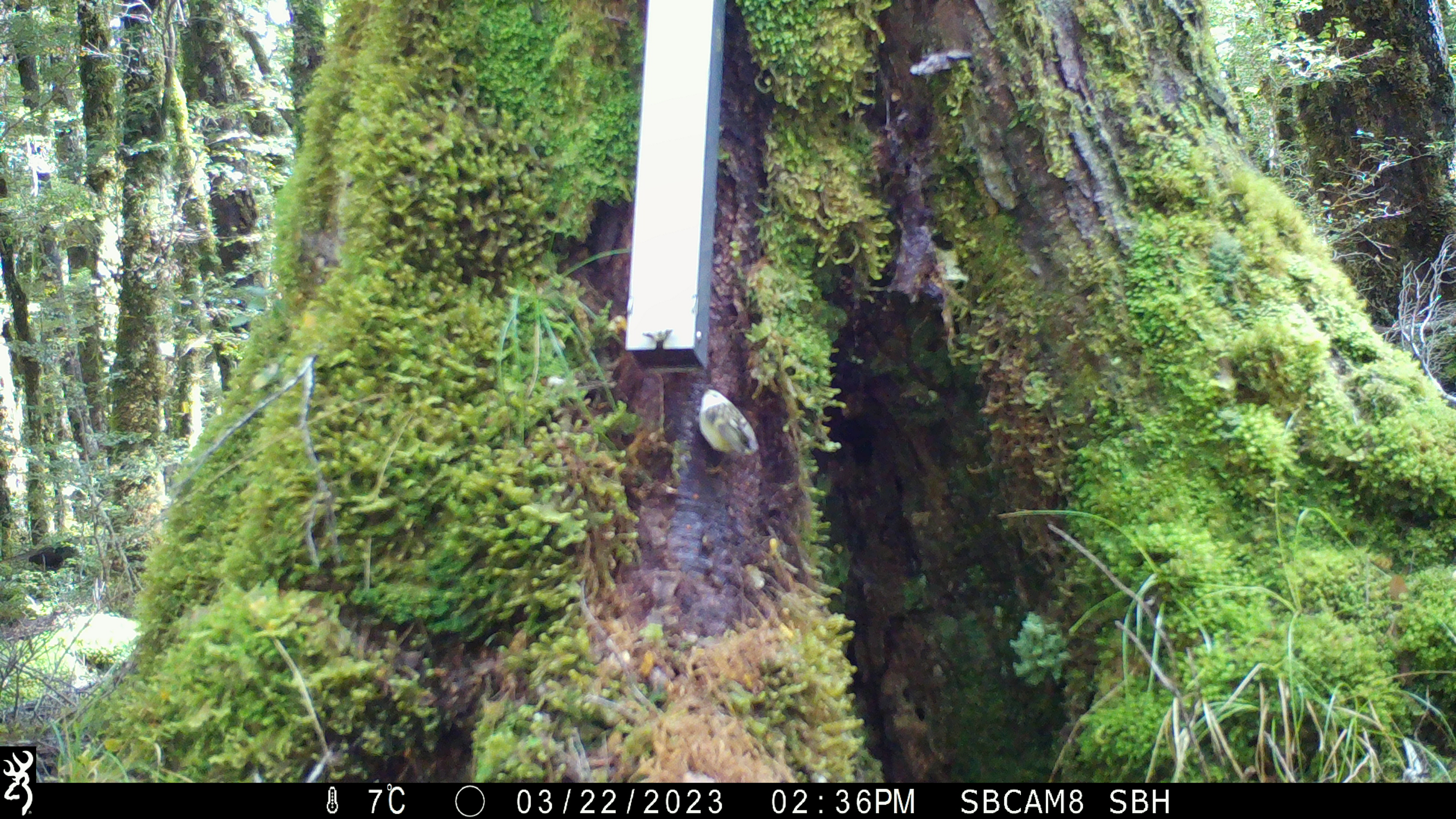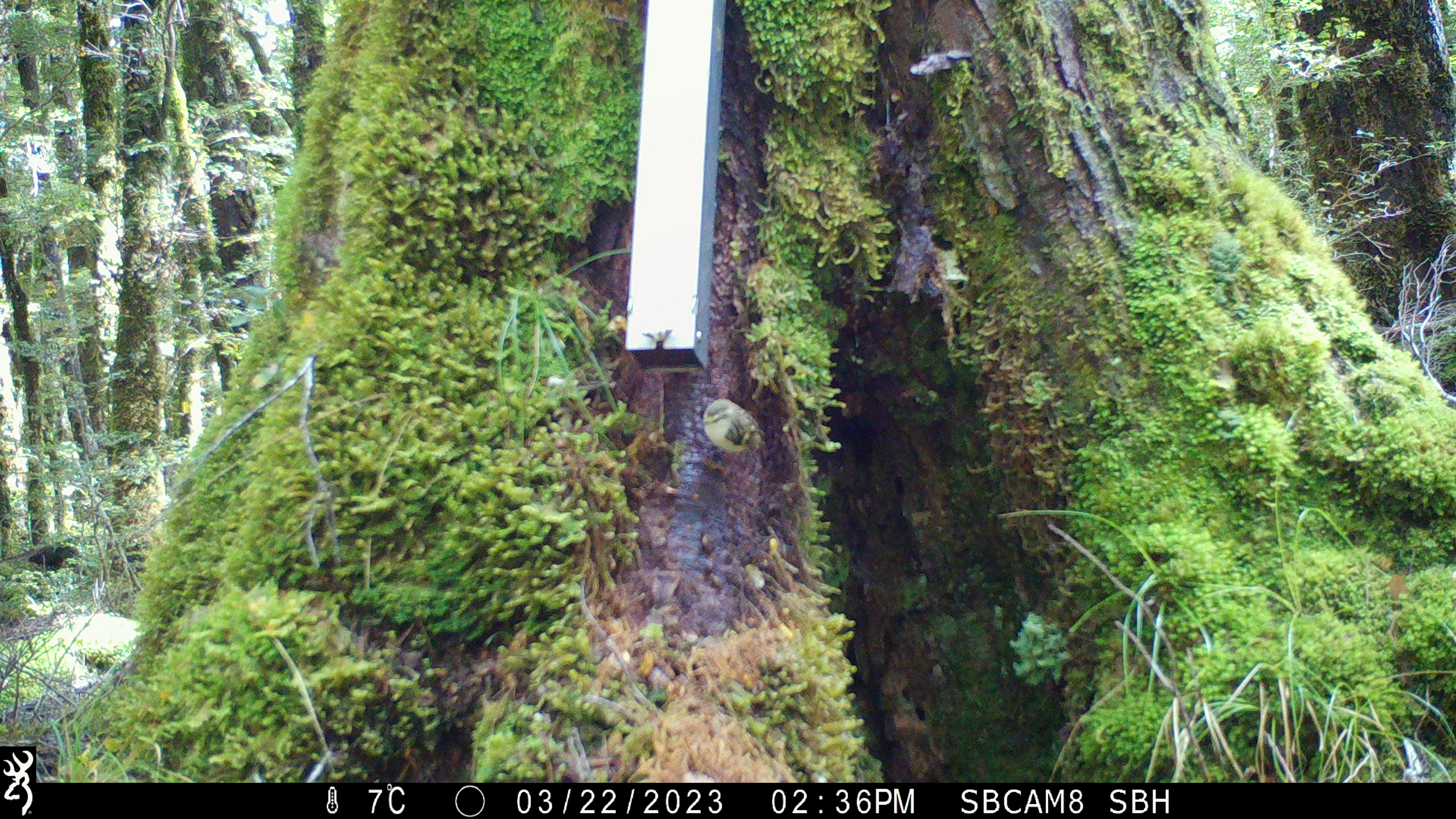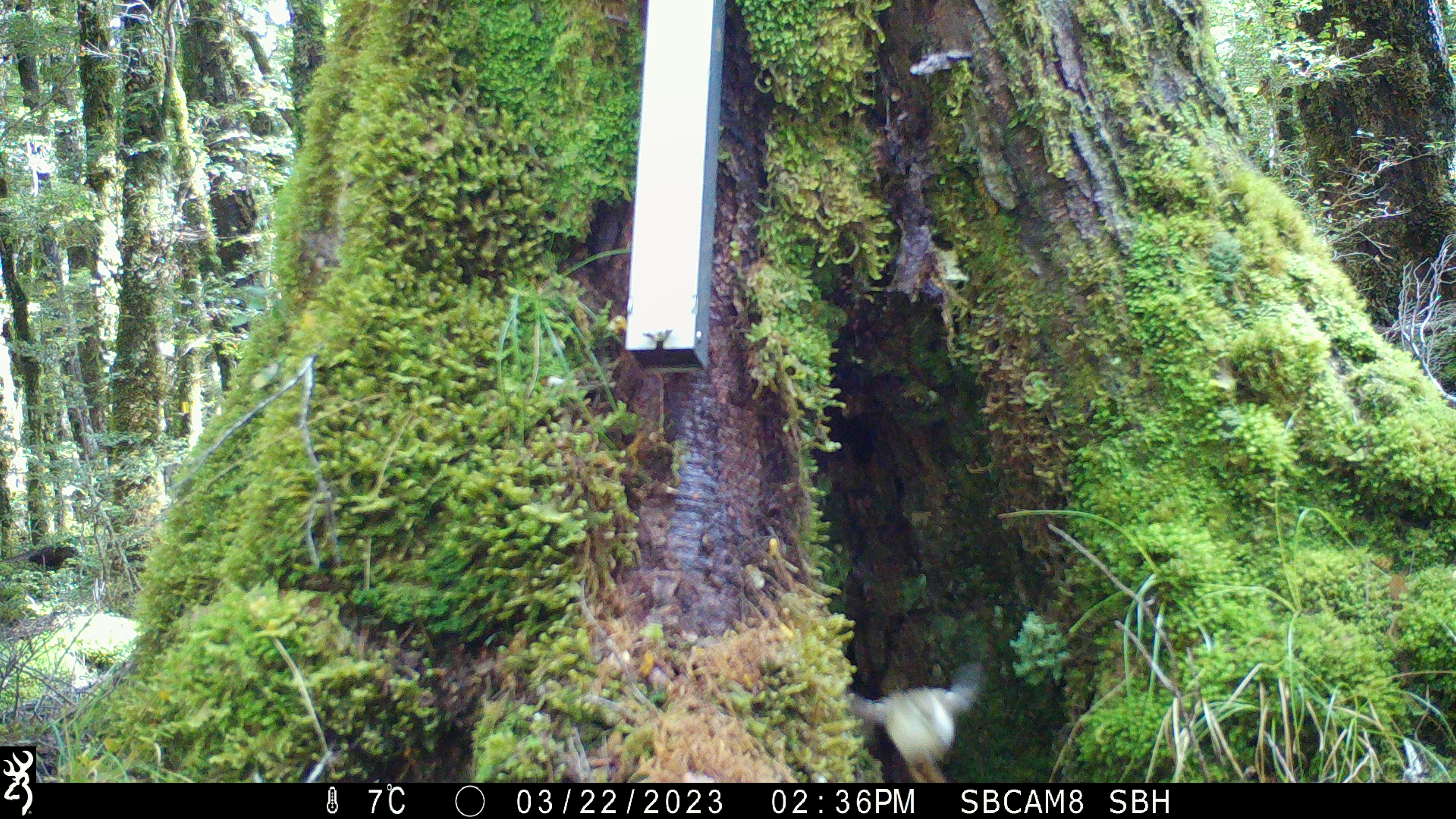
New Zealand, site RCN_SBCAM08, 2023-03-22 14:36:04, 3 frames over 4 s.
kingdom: Animalia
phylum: Chordata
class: Aves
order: Passeriformes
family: Acanthisittidae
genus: Acanthisitta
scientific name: Acanthisitta chloris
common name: rifleman